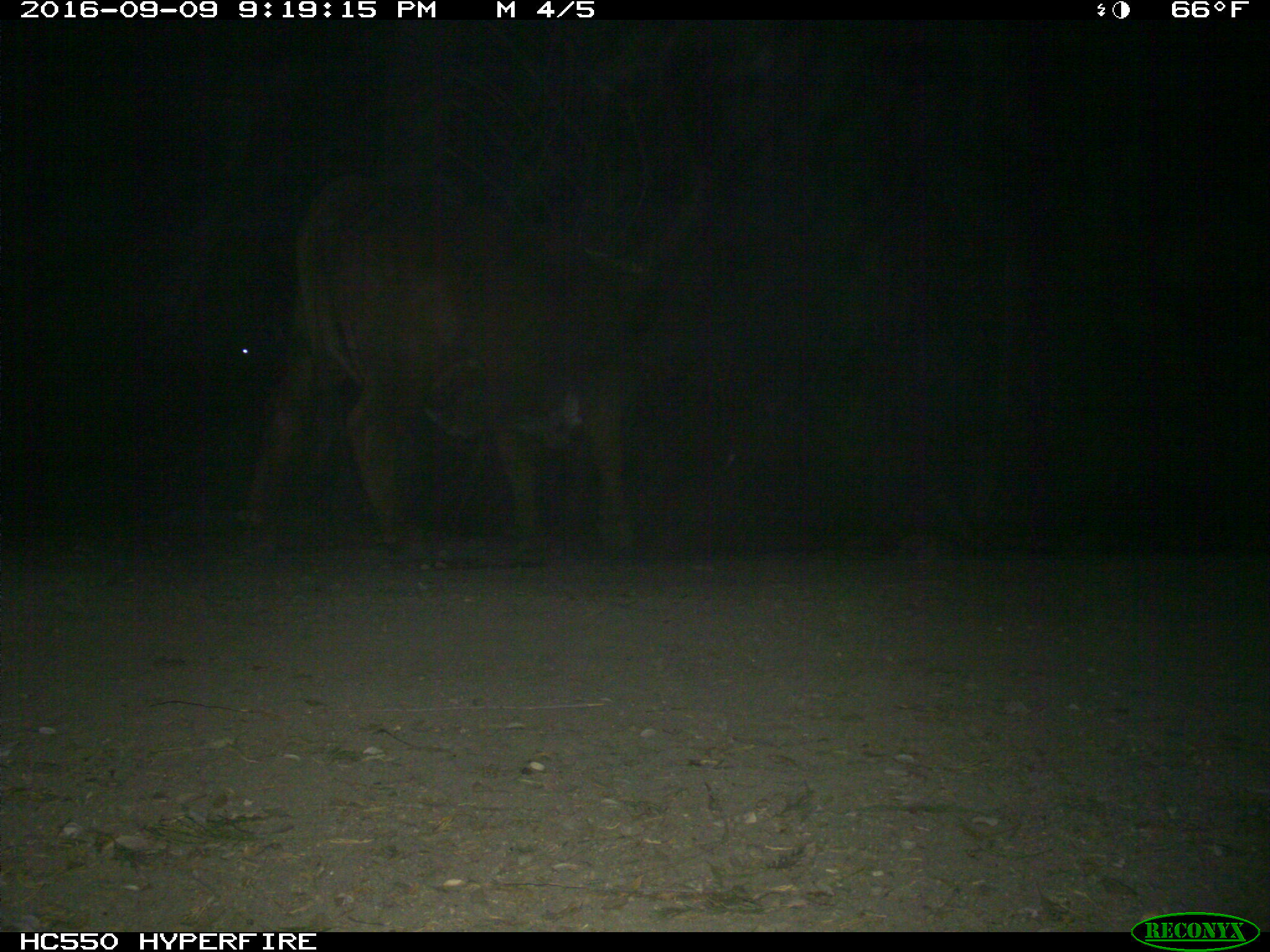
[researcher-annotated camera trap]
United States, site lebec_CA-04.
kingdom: Animalia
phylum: Chordata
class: Mammalia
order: Artiodactyla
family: Bovidae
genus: Bos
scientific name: Bos taurus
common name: domestic cow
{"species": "Bos taurus (domestic cow)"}